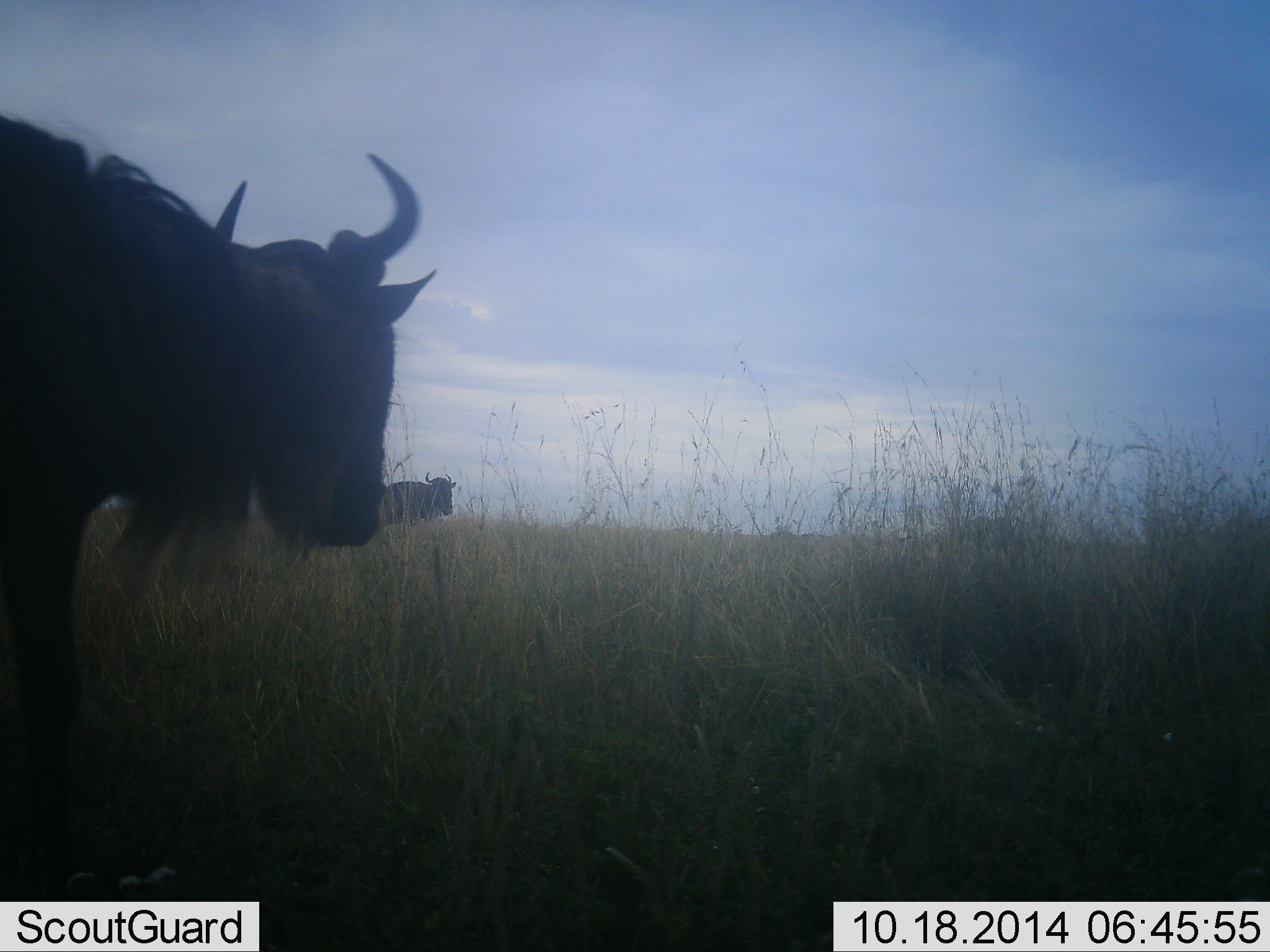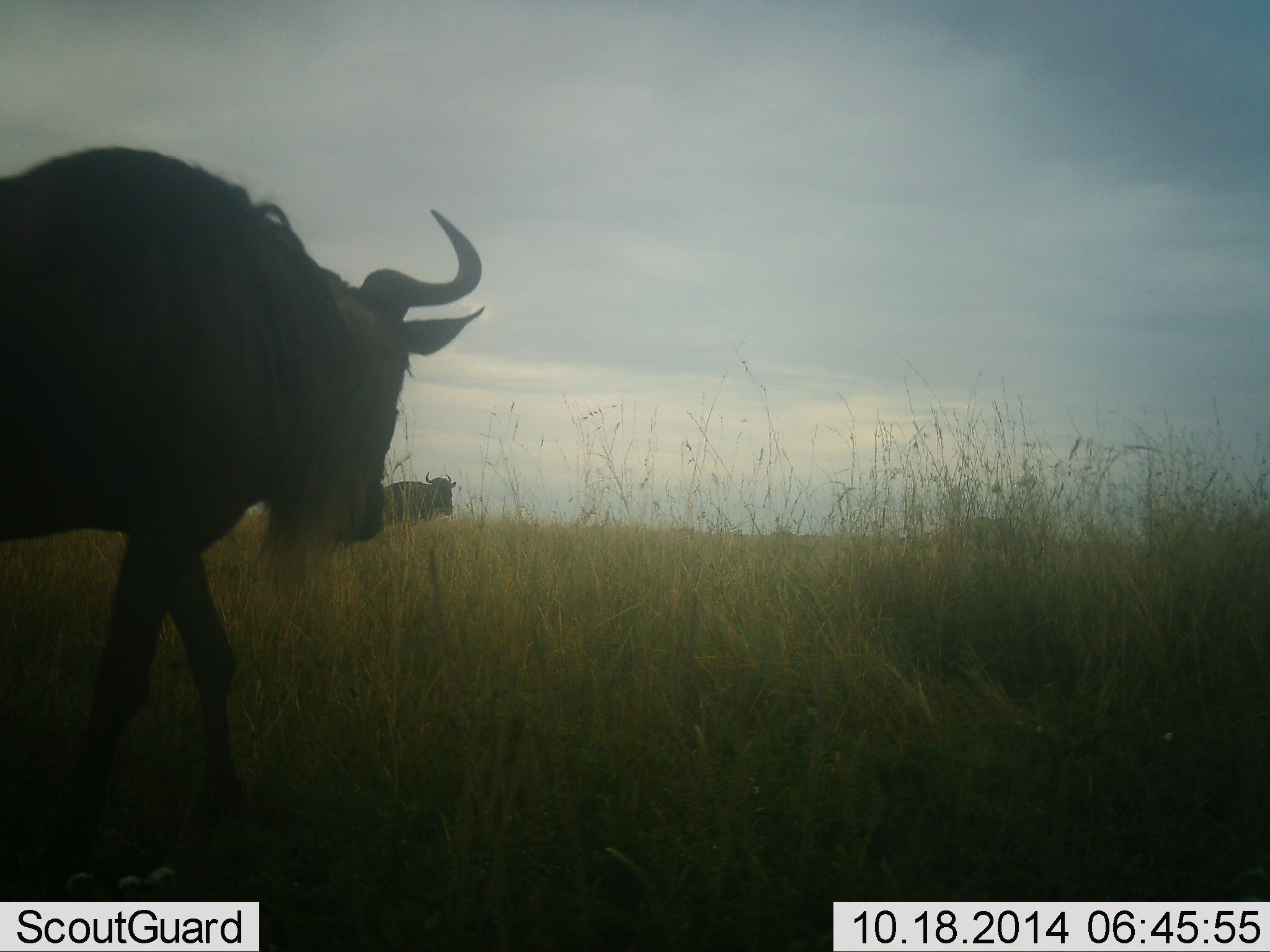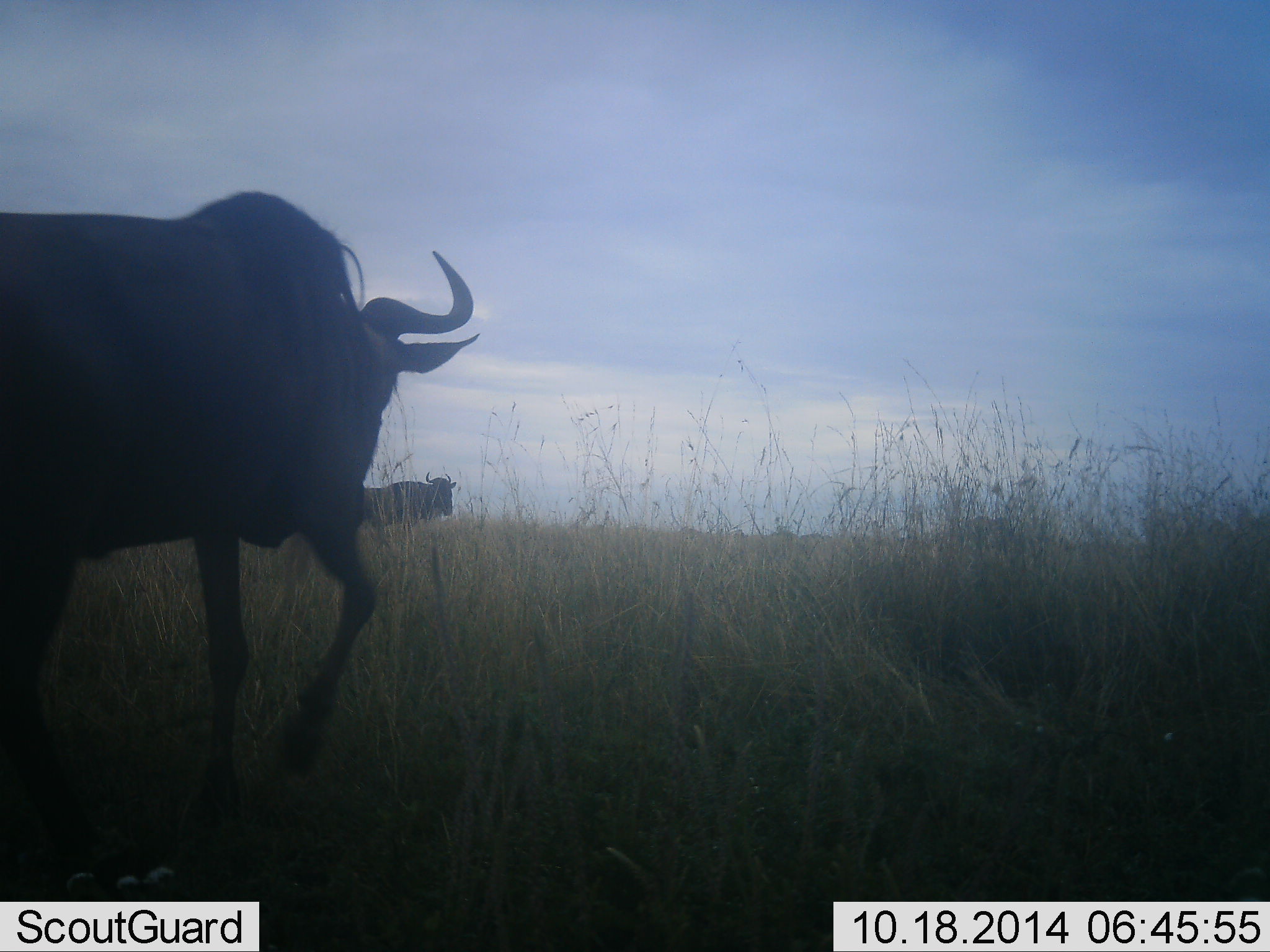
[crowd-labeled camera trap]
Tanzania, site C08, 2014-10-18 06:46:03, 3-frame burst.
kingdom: Animalia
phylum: Chordata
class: Mammalia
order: Artiodactyla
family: Bovidae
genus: Connochaetes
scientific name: Connochaetes taurinus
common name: blue wildebeest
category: wildebeest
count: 2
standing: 60%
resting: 0%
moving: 100%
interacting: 0%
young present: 0%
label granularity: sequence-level